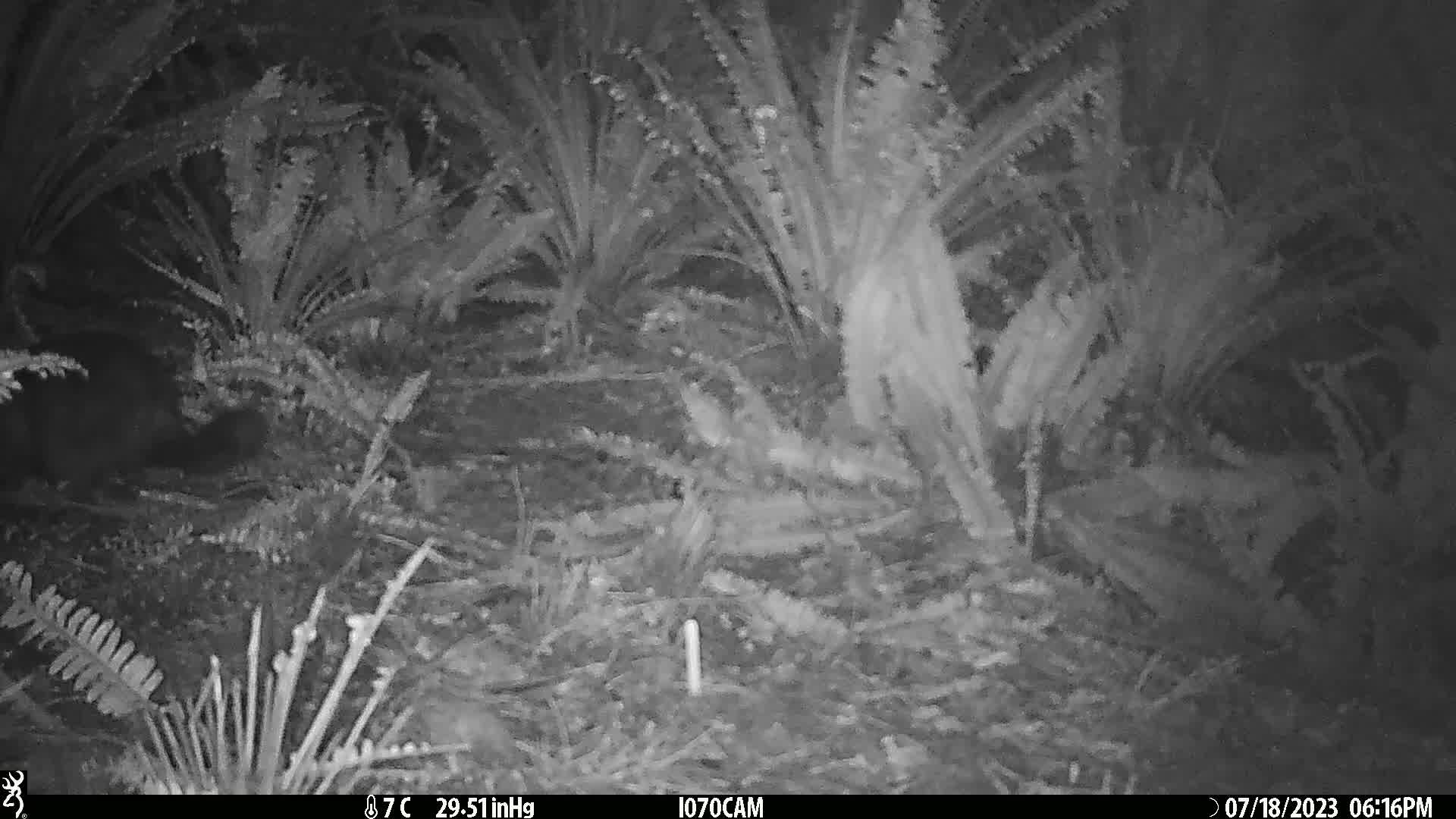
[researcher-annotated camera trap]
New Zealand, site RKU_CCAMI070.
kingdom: Animalia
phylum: Chordata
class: Mammalia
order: Diprotodontia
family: Phalangeridae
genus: Trichosurus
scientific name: Trichosurus vulpecula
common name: common brushtail possum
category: possum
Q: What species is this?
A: Possum (common brushtail possum) (Trichosurus vulpecula).